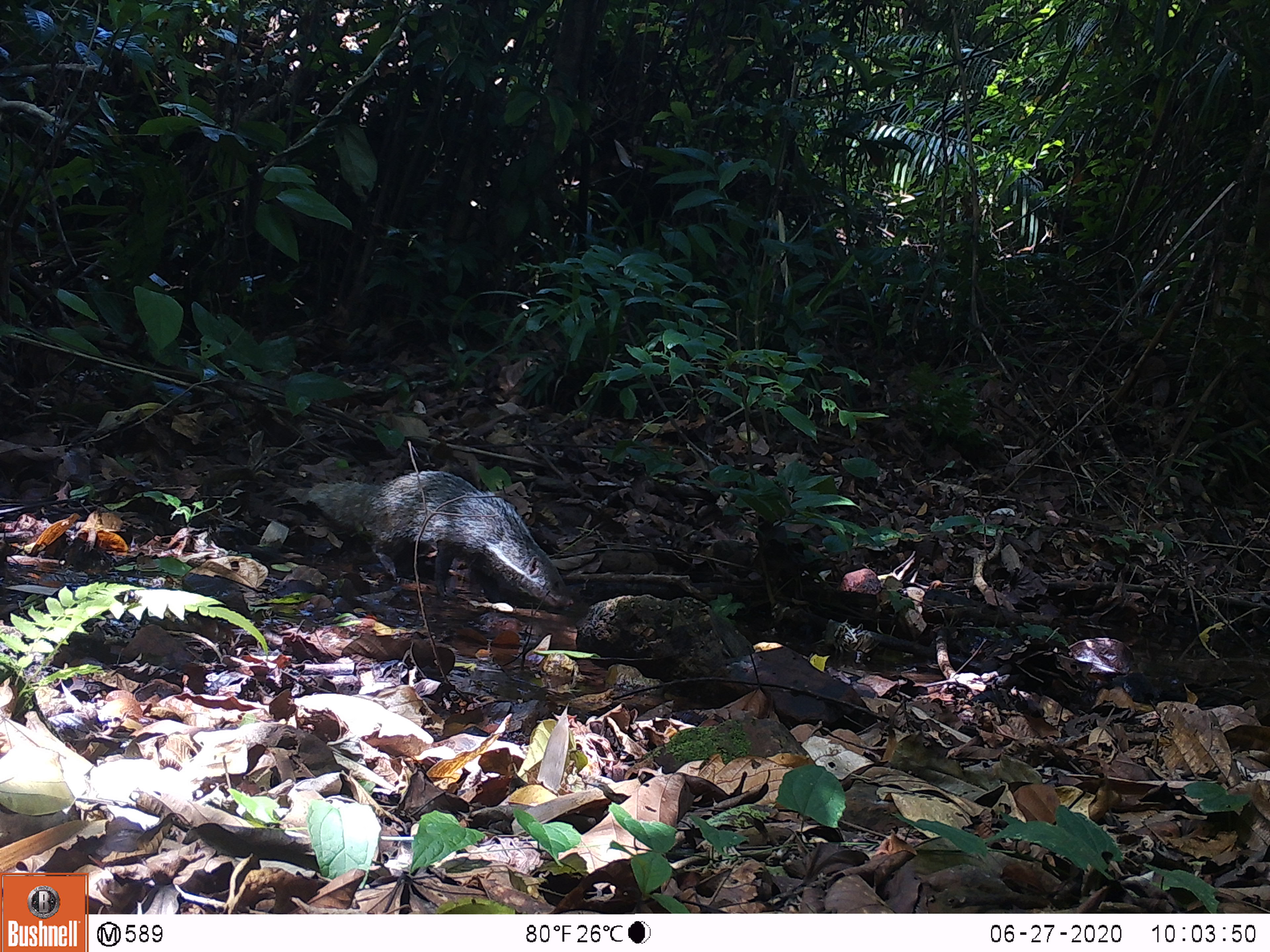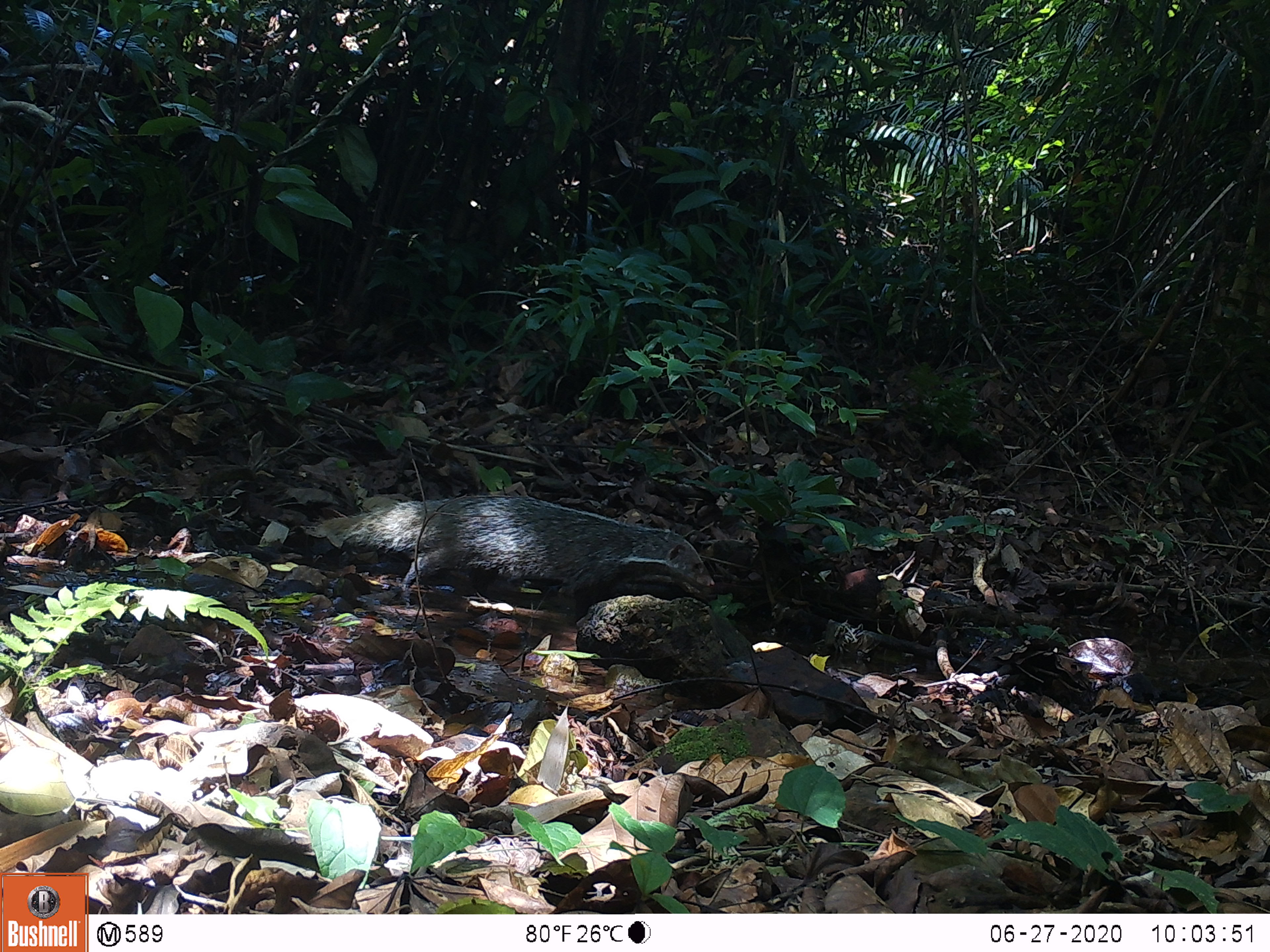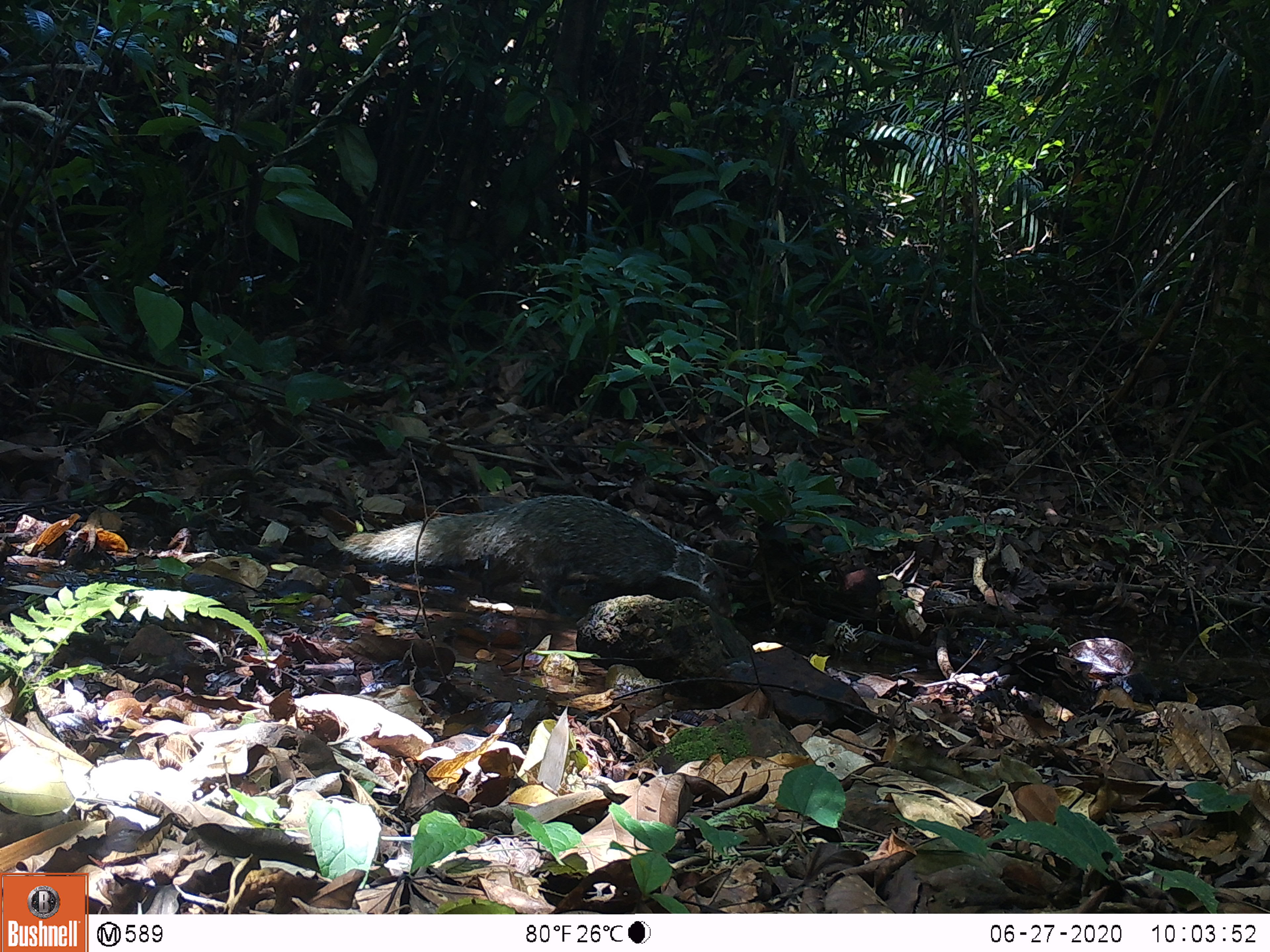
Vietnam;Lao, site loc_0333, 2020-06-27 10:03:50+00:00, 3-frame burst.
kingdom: Animalia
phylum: Chordata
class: Mammalia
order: Carnivora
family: Herpestidae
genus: Urva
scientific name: Urva urva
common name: crab-eating mongoose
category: crab eating mongoose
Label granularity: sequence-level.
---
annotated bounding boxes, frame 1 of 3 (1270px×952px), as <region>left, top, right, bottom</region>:
crab eating mongoose: <region>309, 470, 574, 609</region>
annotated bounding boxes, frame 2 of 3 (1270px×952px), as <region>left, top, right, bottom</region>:
crab eating mongoose: <region>314, 493, 716, 610</region>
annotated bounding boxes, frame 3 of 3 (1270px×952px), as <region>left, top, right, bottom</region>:
crab eating mongoose: <region>340, 492, 736, 616</region>